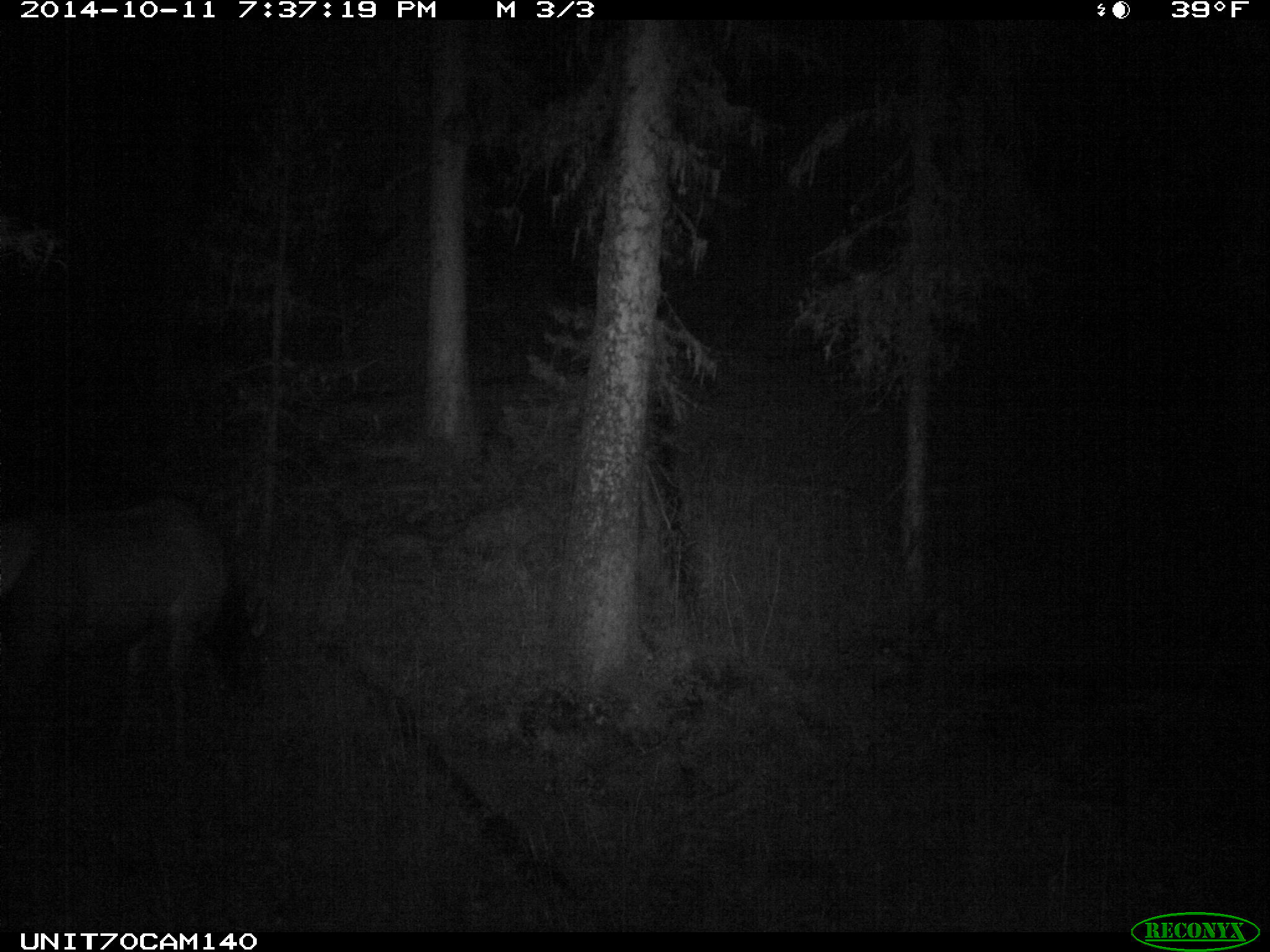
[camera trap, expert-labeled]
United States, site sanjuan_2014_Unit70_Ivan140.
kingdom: Animalia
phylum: Chordata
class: Mammalia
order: Artiodactyla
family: Cervidae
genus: Cervus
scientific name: Cervus elaphus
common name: red deer